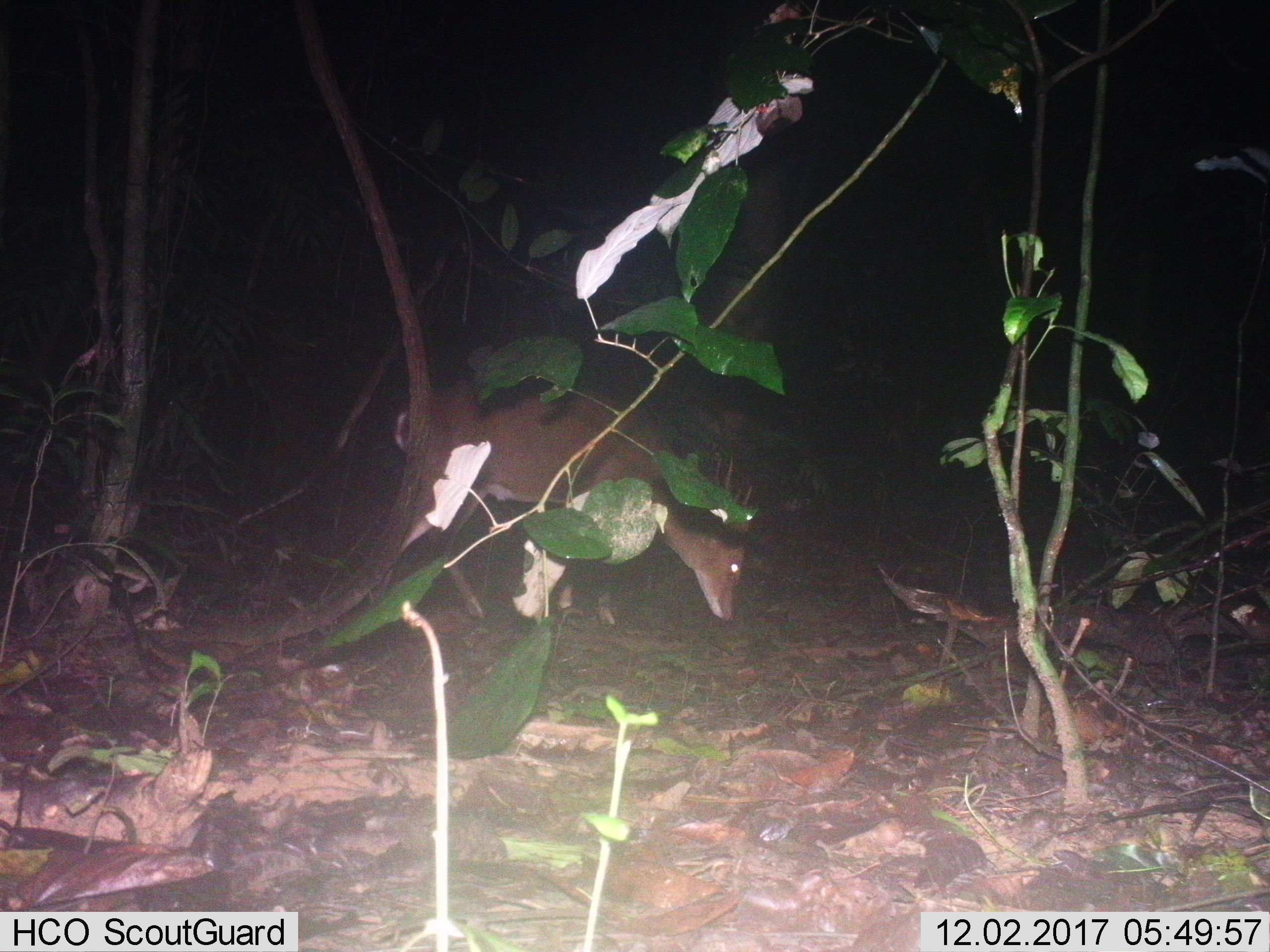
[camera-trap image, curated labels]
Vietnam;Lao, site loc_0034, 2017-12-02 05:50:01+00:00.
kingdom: Animalia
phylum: Chordata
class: Mammalia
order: Artiodactyla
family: Cervidae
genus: Muntiacus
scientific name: Muntiacus vuquangensis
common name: large-antlered muntjac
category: large antlered muntjac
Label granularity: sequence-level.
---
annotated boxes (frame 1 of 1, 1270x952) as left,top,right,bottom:
large antlered muntjac: 381,384,754,625